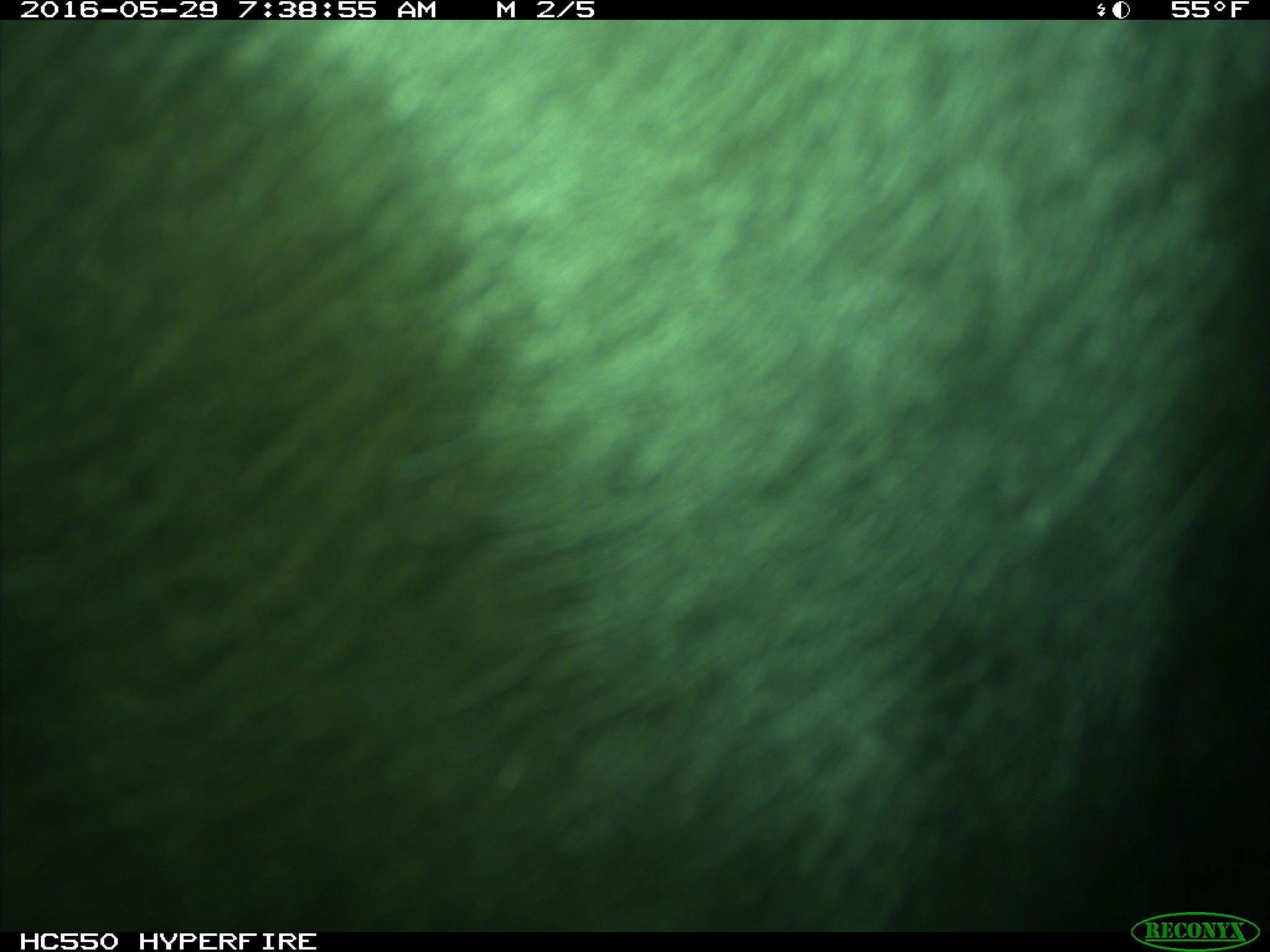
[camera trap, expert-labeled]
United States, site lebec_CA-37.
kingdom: Animalia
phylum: Chordata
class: Mammalia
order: Artiodactyla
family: Bovidae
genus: Bos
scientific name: Bos taurus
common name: domestic cow